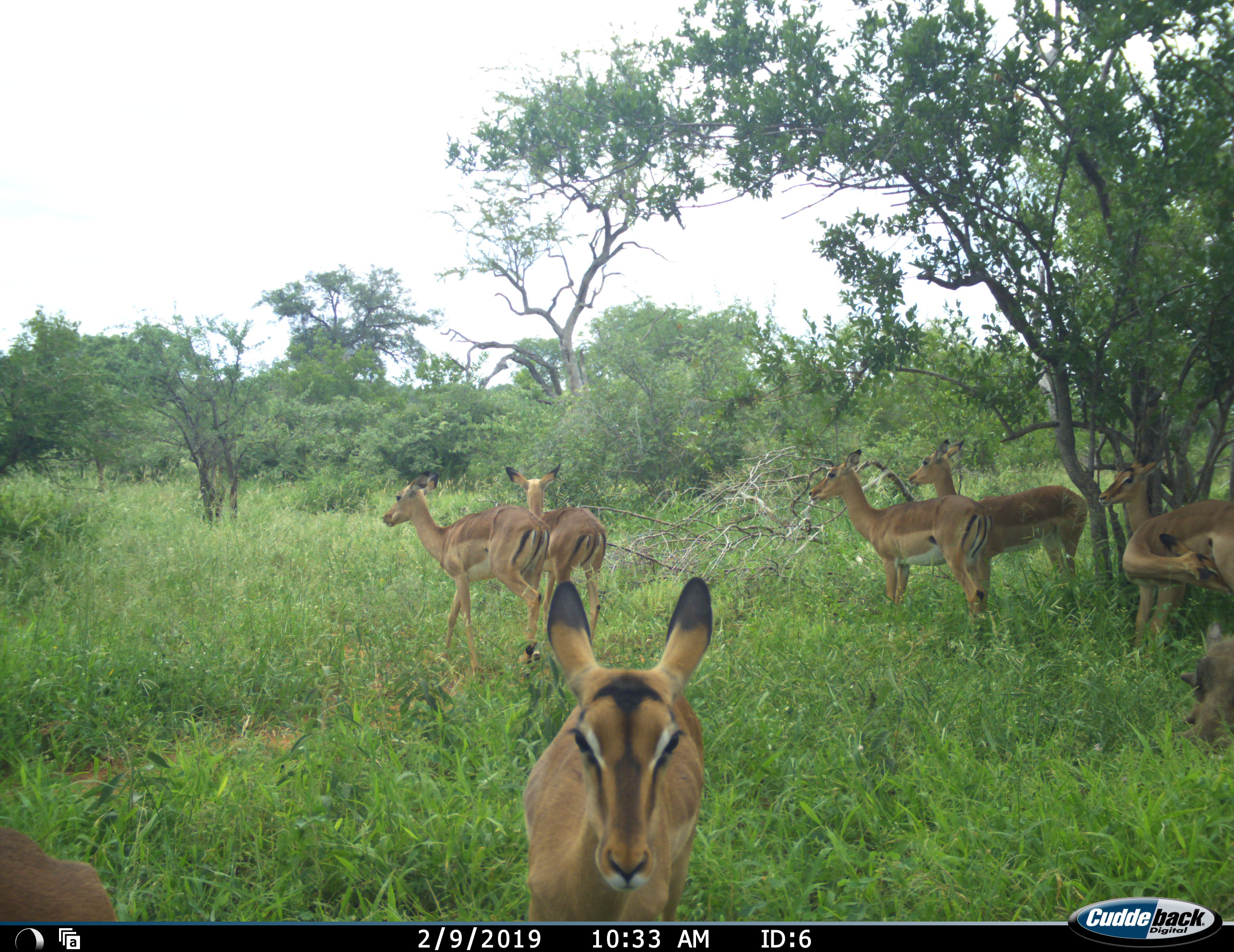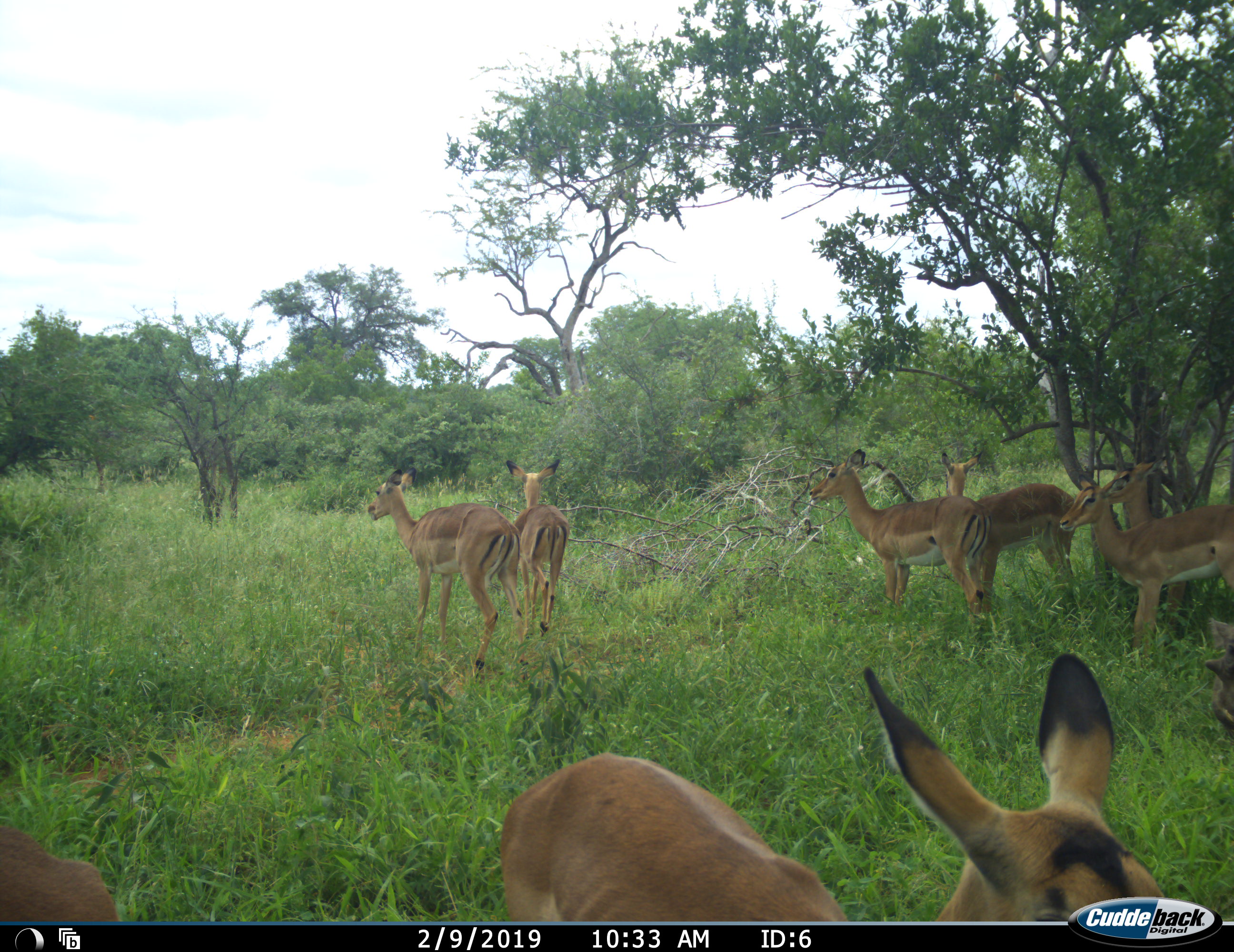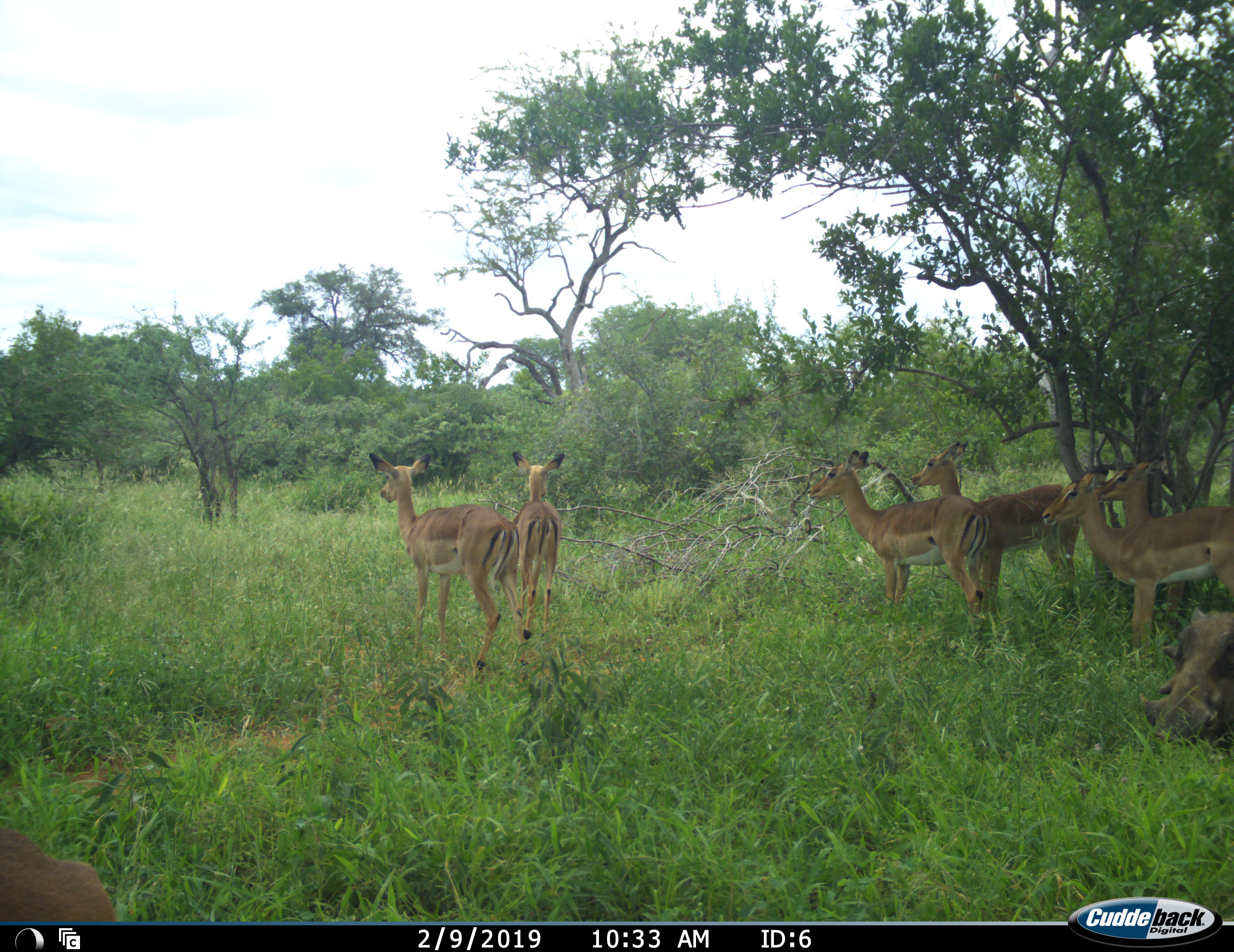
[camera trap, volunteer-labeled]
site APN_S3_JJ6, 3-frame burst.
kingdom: Animalia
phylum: Chordata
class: Mammalia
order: Artiodactyla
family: Bovidae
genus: Aepyceros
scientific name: Aepyceros melampus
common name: impala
Impala (Aepyceros melampus), count 9. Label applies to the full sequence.